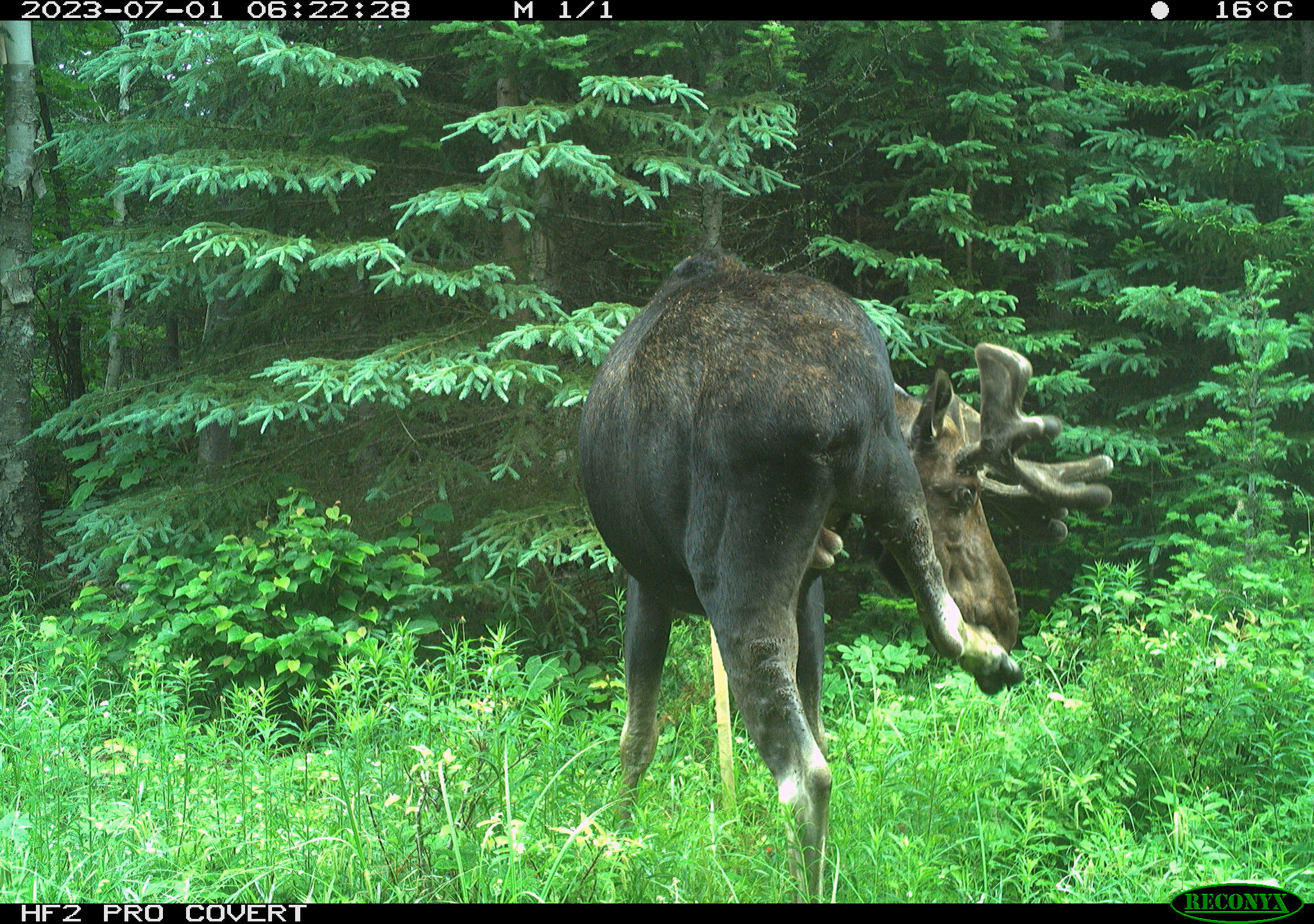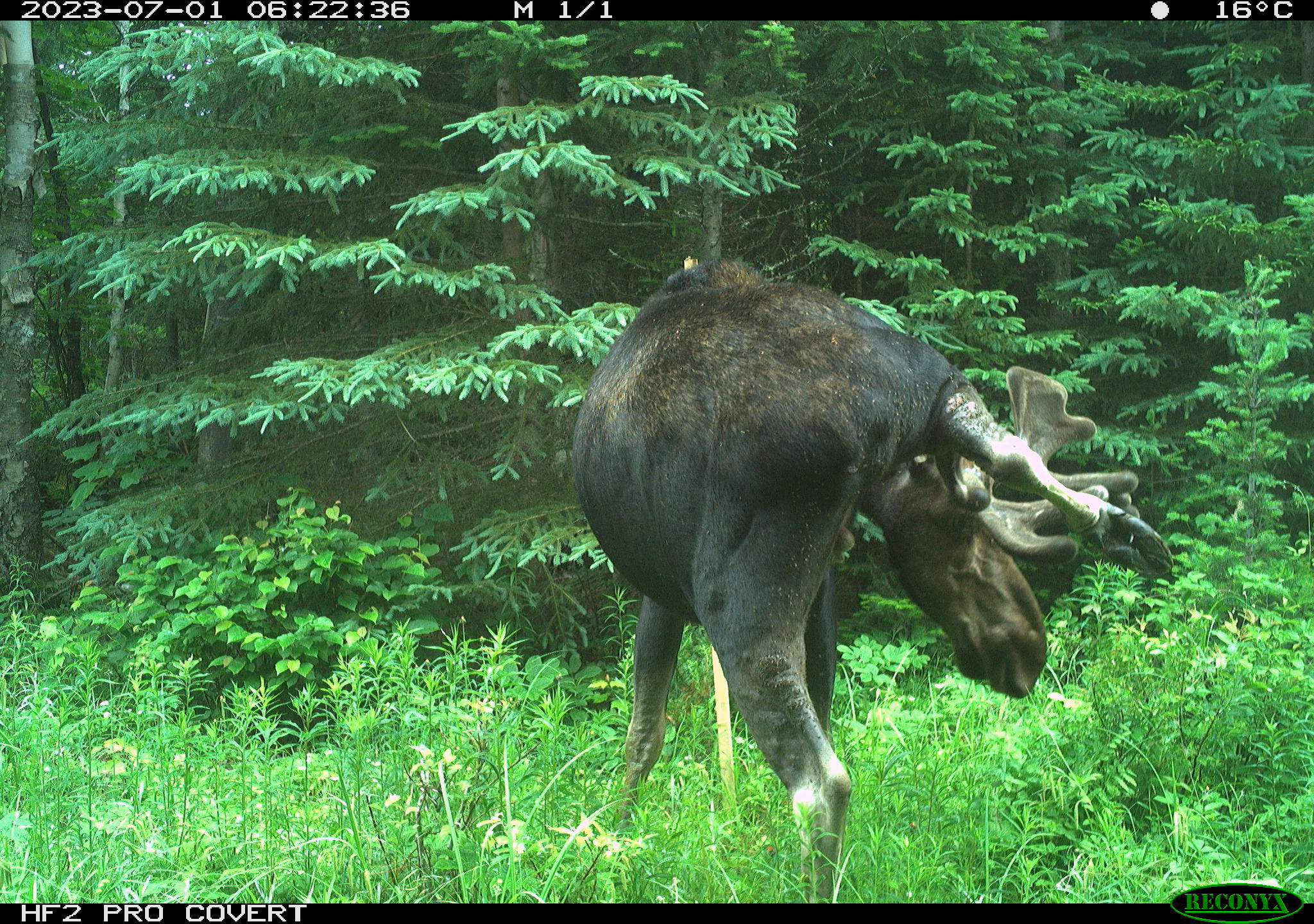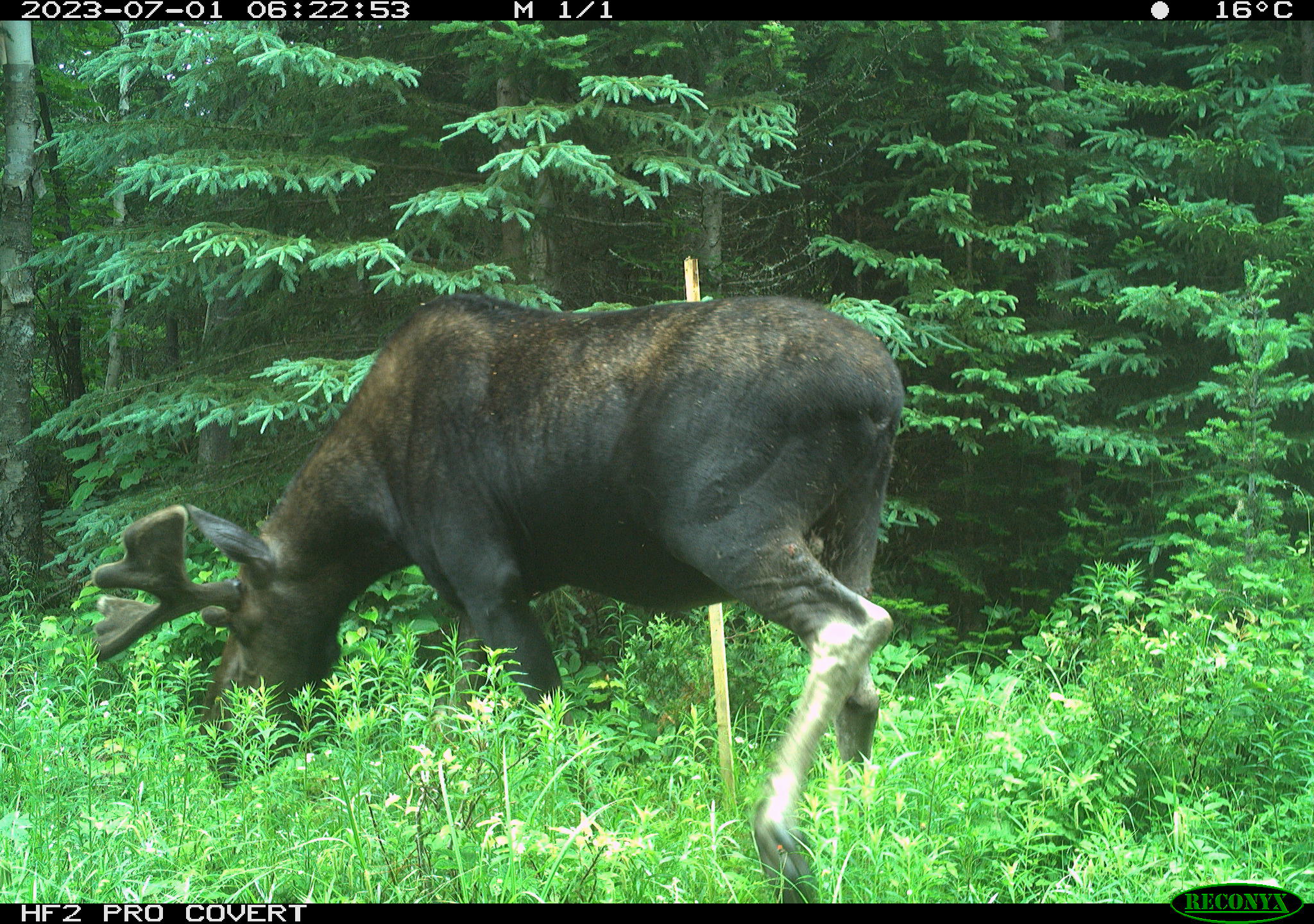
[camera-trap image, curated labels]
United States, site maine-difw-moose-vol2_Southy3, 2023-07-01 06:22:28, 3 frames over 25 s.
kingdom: Animalia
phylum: Chordata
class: Mammalia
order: Artiodactyla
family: Cervidae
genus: Alces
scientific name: Alces alces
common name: moose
Moose (Alces alces).